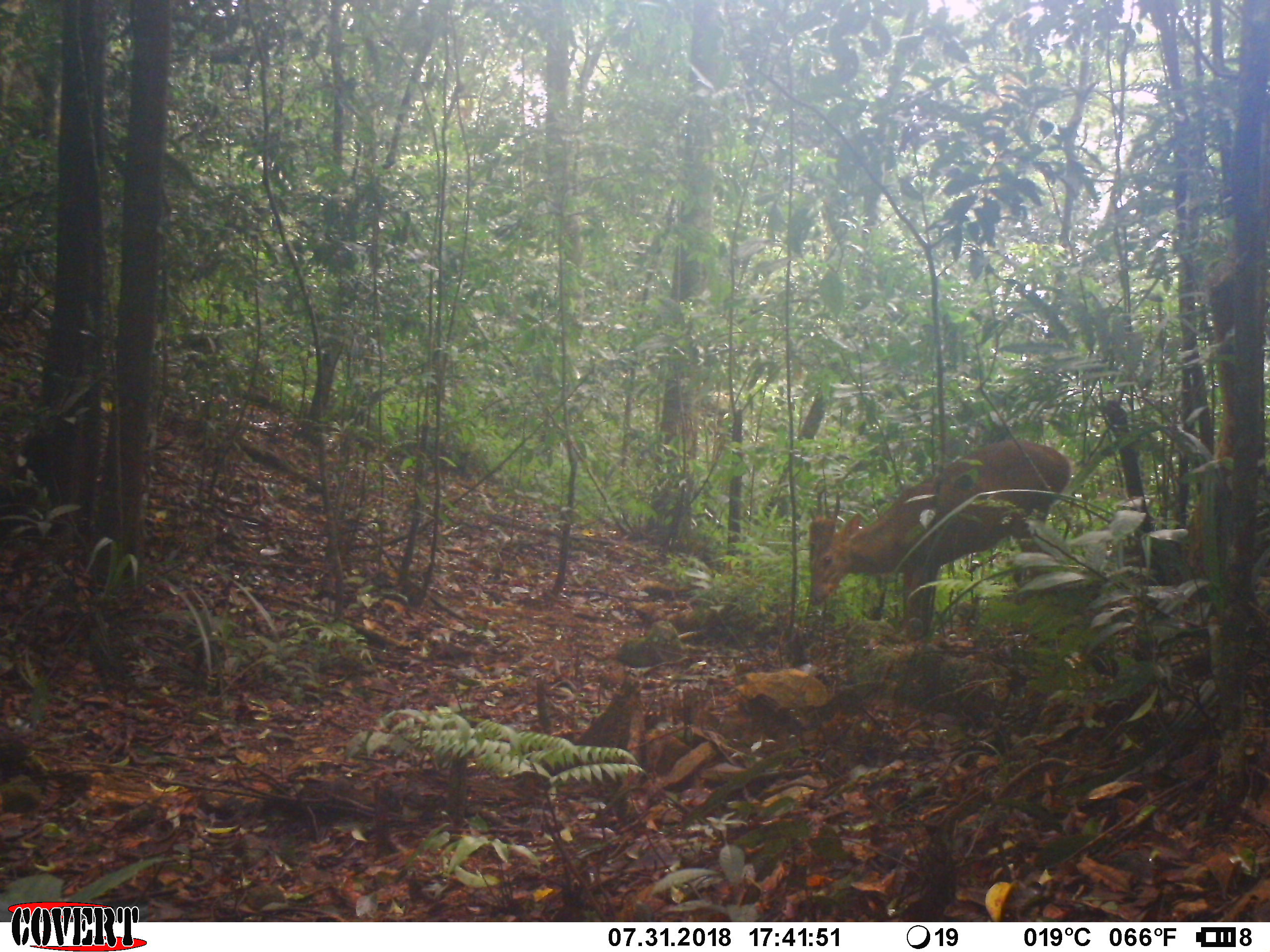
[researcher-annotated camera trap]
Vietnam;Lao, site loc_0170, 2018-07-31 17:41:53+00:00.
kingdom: Animalia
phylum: Chordata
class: Mammalia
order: Artiodactyla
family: Cervidae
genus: Muntiacus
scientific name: Muntiacus vuquangensis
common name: large-antlered muntjac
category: large antlered muntjac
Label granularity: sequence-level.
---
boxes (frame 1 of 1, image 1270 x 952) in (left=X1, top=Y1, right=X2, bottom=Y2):
large antlered muntjac: (left=807, top=435, right=1071, bottom=639)